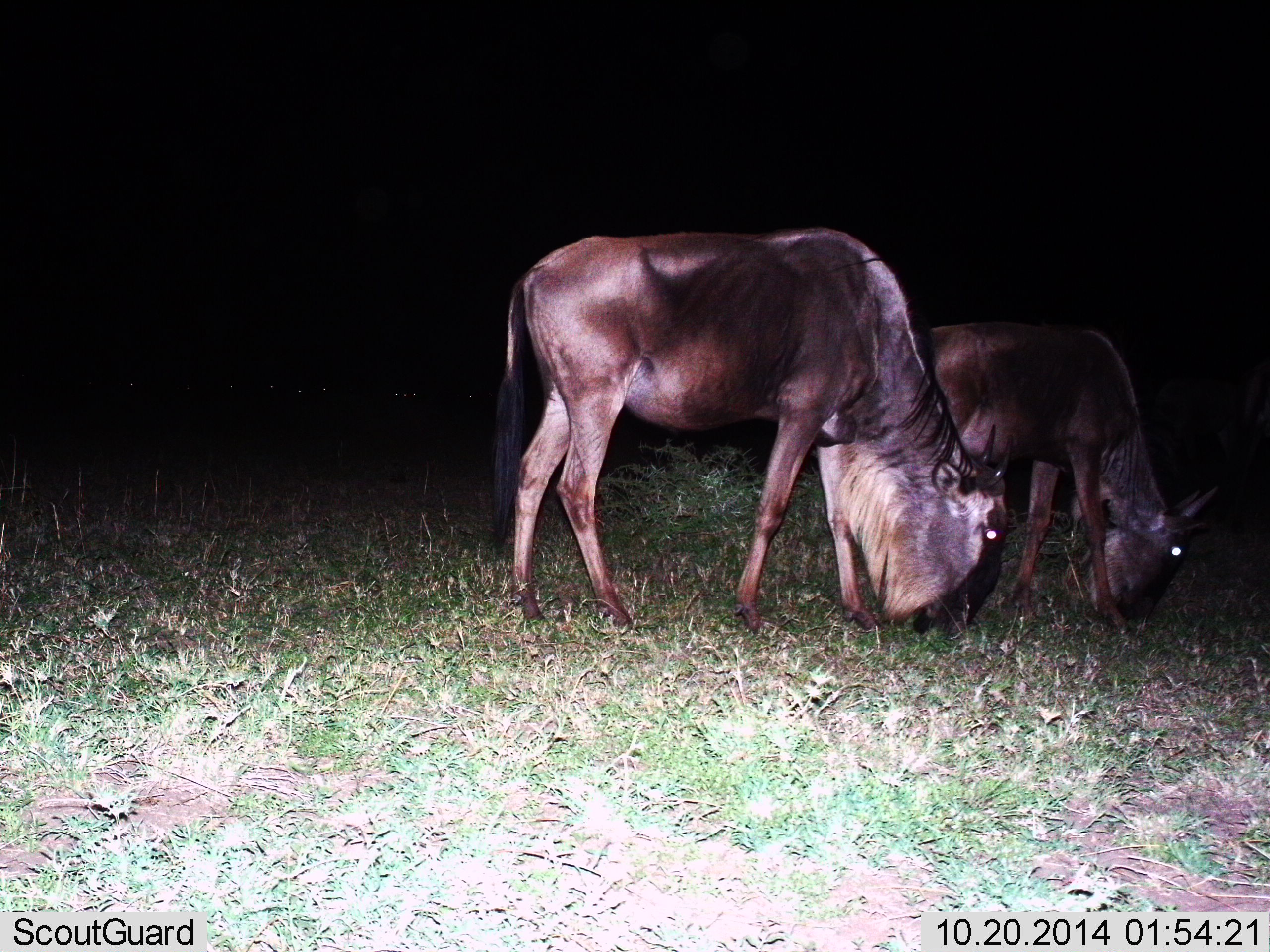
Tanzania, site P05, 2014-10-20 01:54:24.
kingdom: Animalia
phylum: Chordata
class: Mammalia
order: Artiodactyla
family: Bovidae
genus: Connochaetes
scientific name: Connochaetes taurinus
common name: blue wildebeest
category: wildebeest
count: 2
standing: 30%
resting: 0%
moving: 0%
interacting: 0%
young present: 10%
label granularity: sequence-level